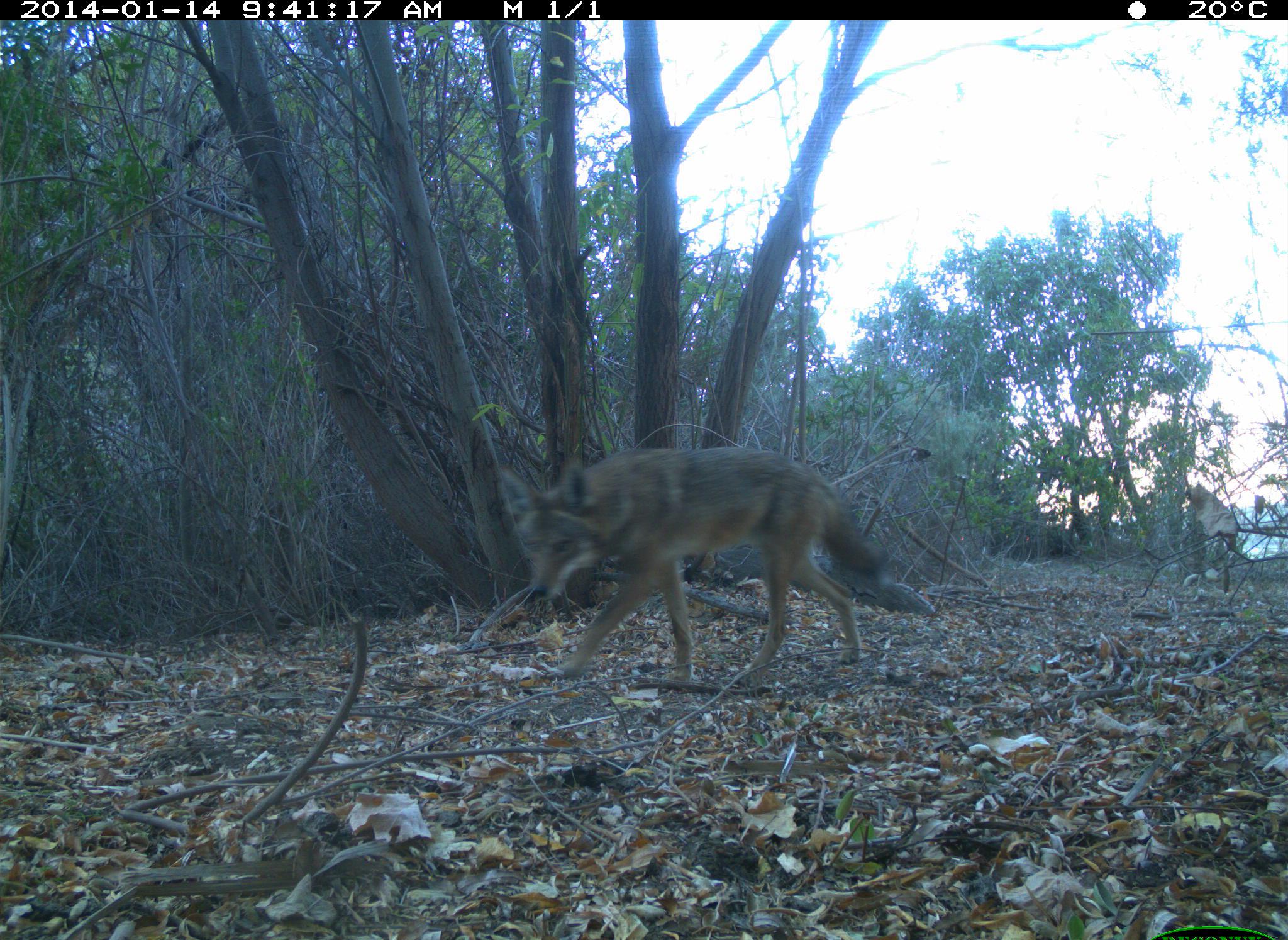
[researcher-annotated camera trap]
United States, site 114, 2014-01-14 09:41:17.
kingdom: Animalia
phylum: Chordata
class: Mammalia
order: Carnivora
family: Canidae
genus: Canis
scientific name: Canis latrans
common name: coyote